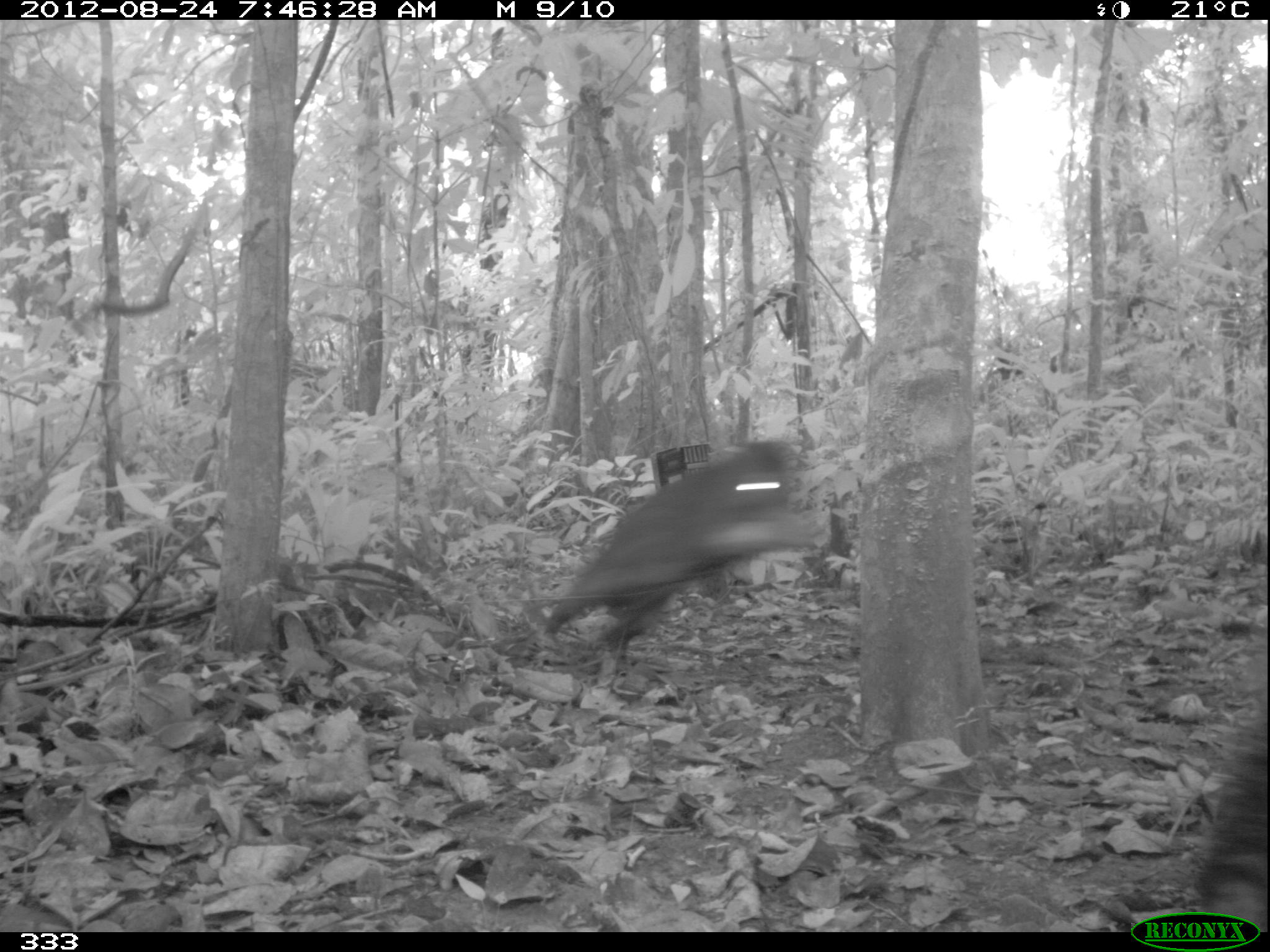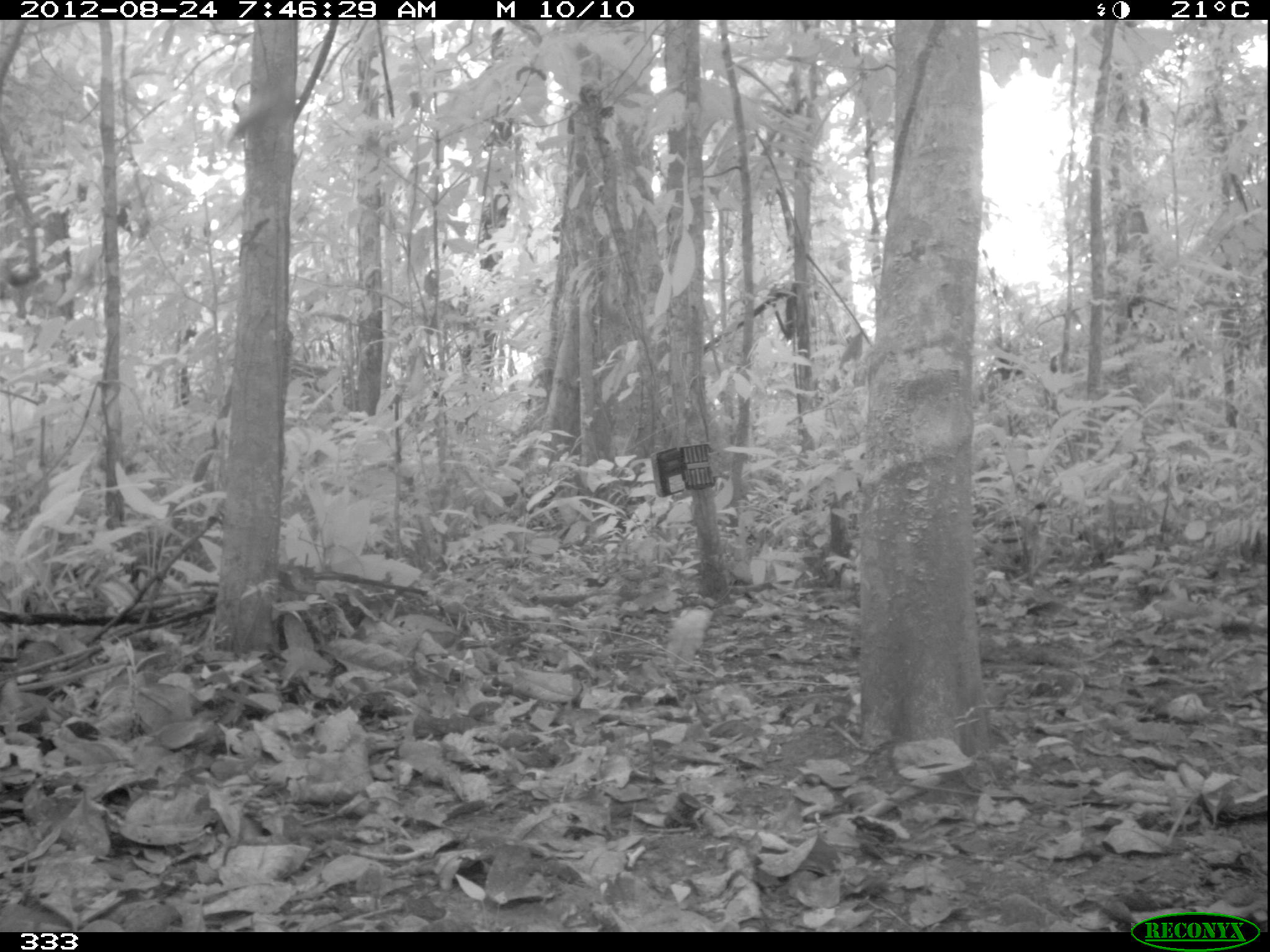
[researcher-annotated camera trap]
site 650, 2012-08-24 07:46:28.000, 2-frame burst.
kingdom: Animalia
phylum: Chordata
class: Mammalia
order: Artiodactyla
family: Tayassuidae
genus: Tayassu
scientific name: Tayassu pecari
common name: white-lipped peccary